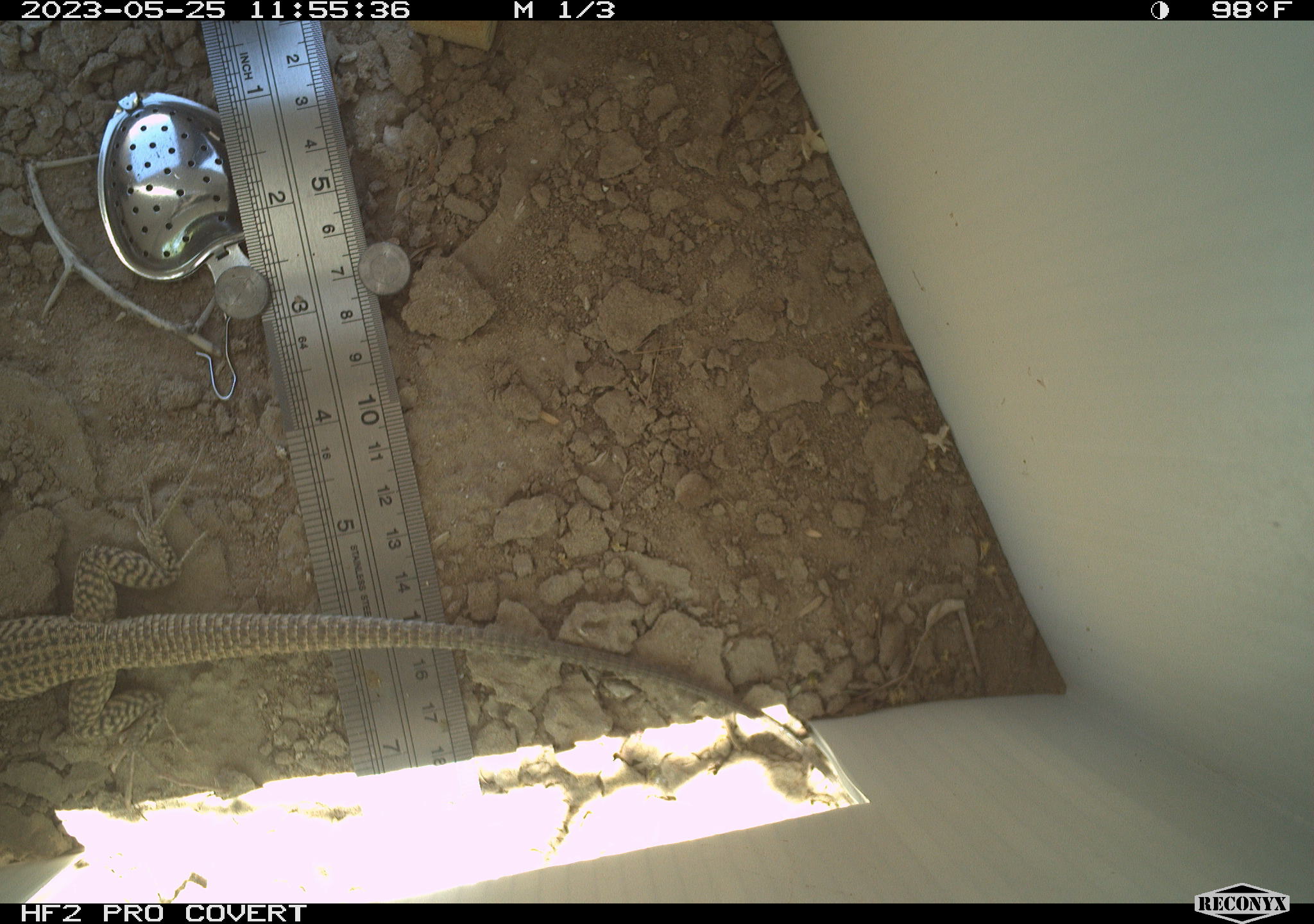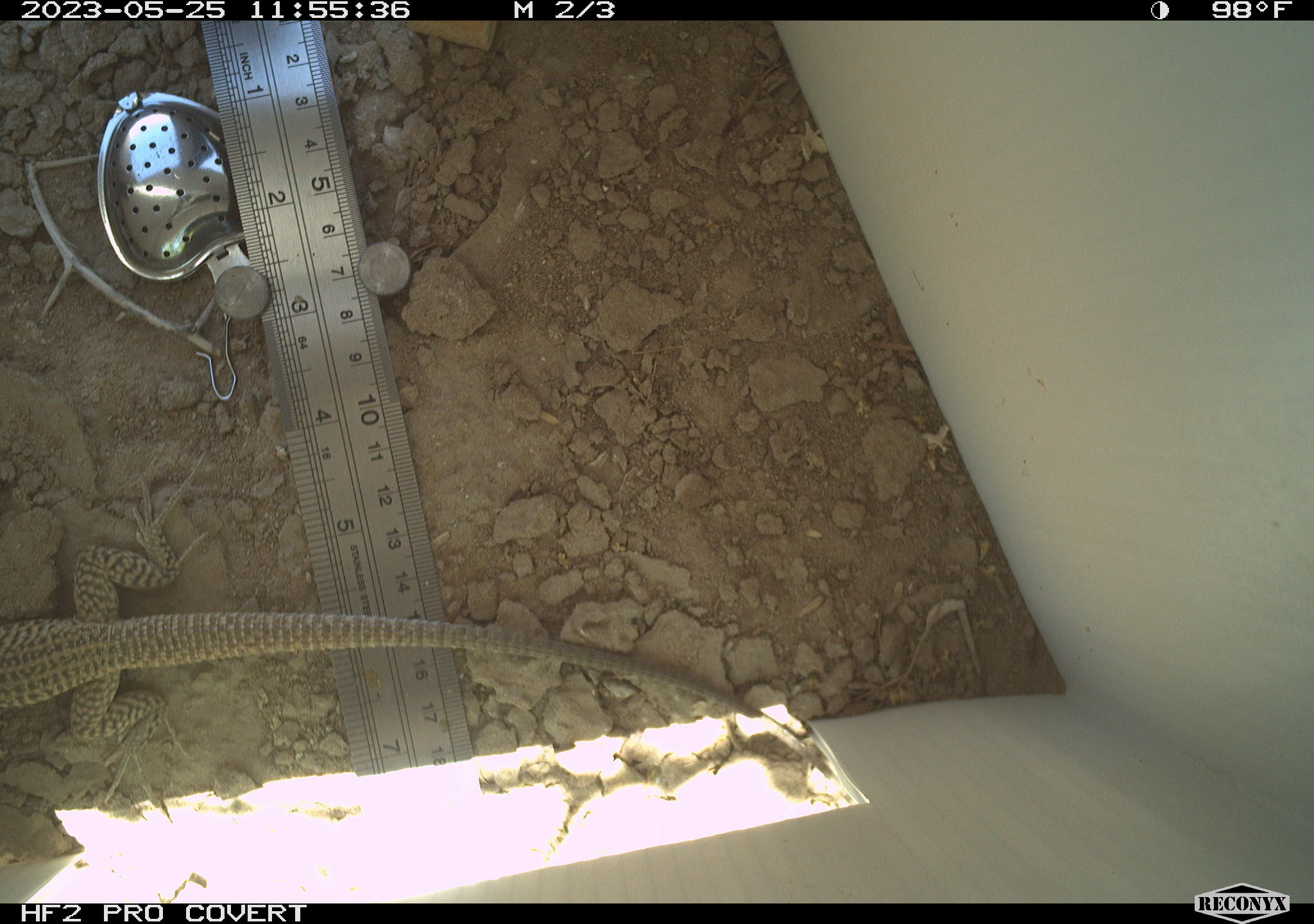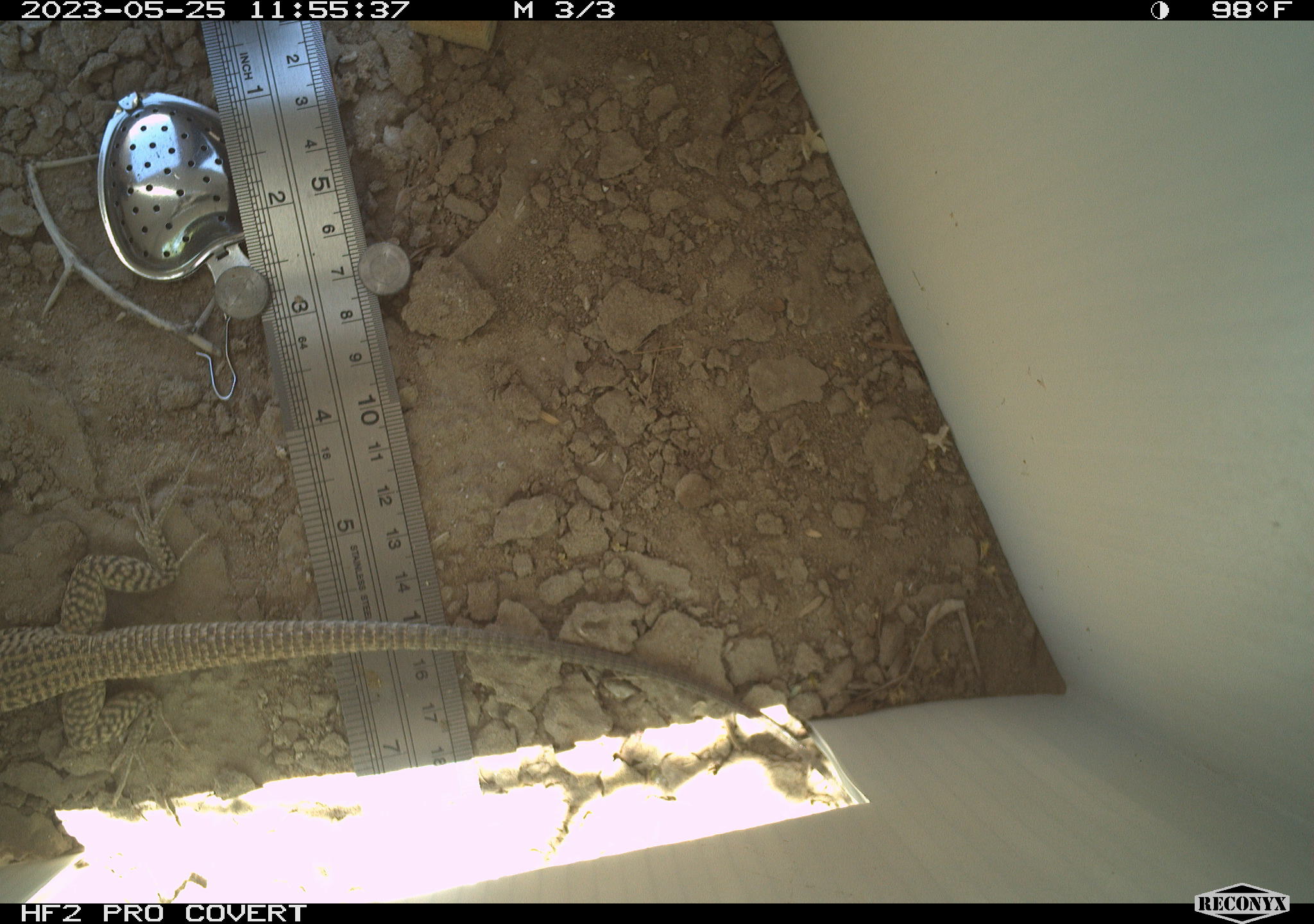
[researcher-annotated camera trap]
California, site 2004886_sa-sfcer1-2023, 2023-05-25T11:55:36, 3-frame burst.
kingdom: Animalia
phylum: Chordata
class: Reptilia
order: Squamata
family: Teiidae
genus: Aspidoscelis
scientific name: Aspidoscelis tigris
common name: western whiptail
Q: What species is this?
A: Western whiptail (Aspidoscelis tigris).